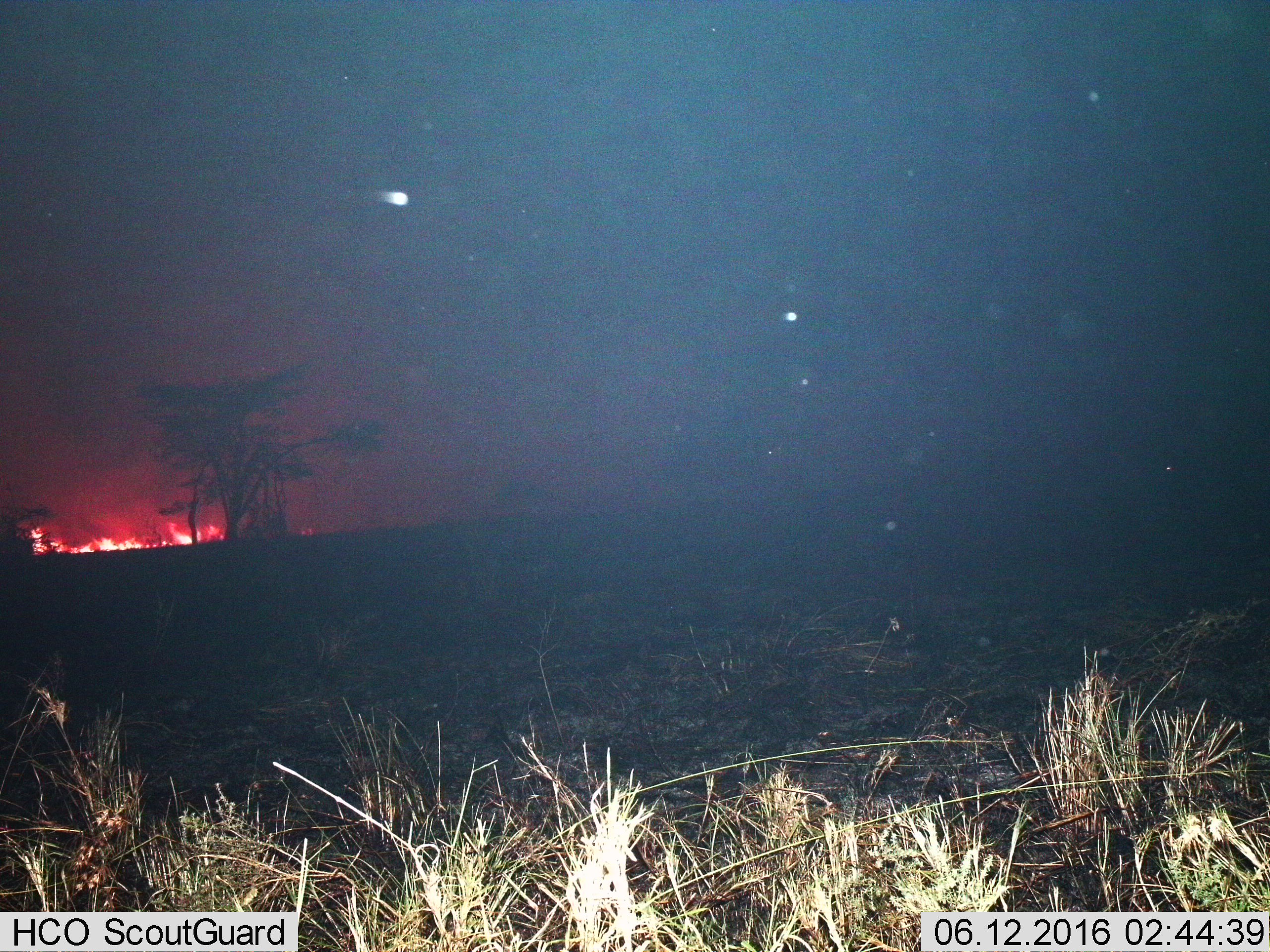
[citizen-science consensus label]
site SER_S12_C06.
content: unidentified animal